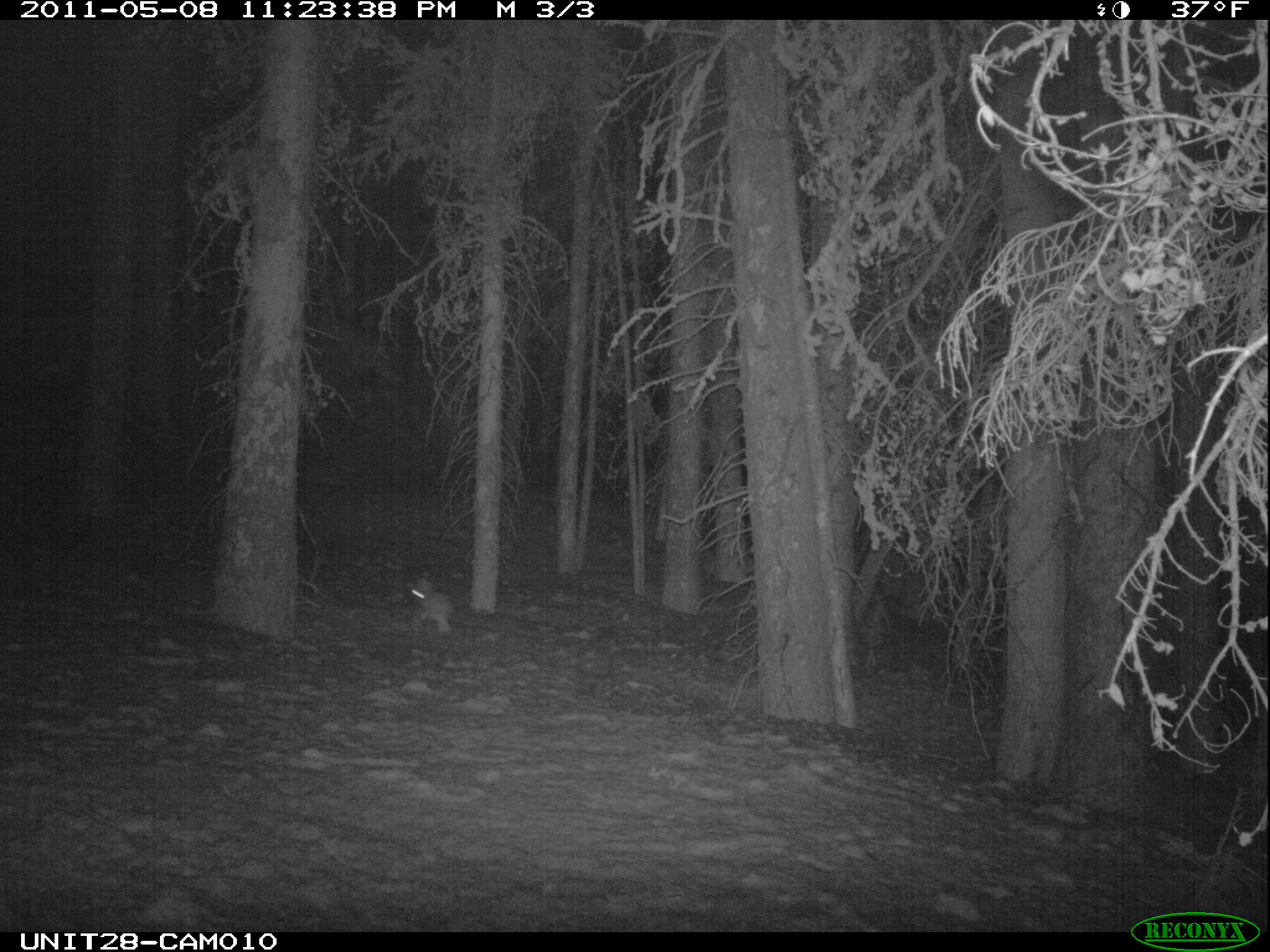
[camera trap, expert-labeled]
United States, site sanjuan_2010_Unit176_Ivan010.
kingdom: Animalia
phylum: Chordata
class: Mammalia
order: Lagomorpha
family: Leporidae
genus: Lepus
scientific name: Lepus americanus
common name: snowshoe hare